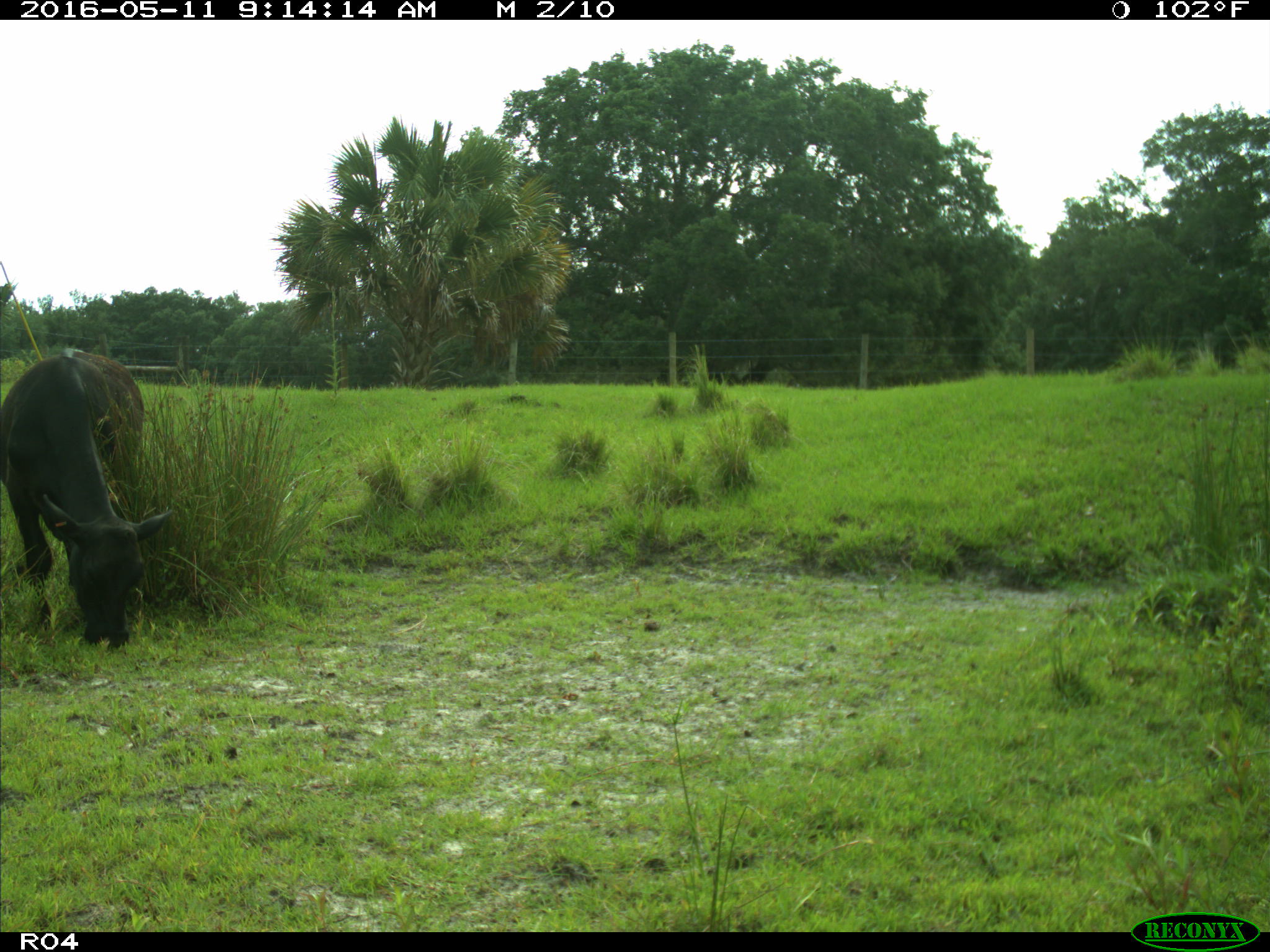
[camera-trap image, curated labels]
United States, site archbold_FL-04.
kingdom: Animalia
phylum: Chordata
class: Mammalia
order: Artiodactyla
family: Bovidae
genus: Bos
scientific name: Bos taurus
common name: domestic cow